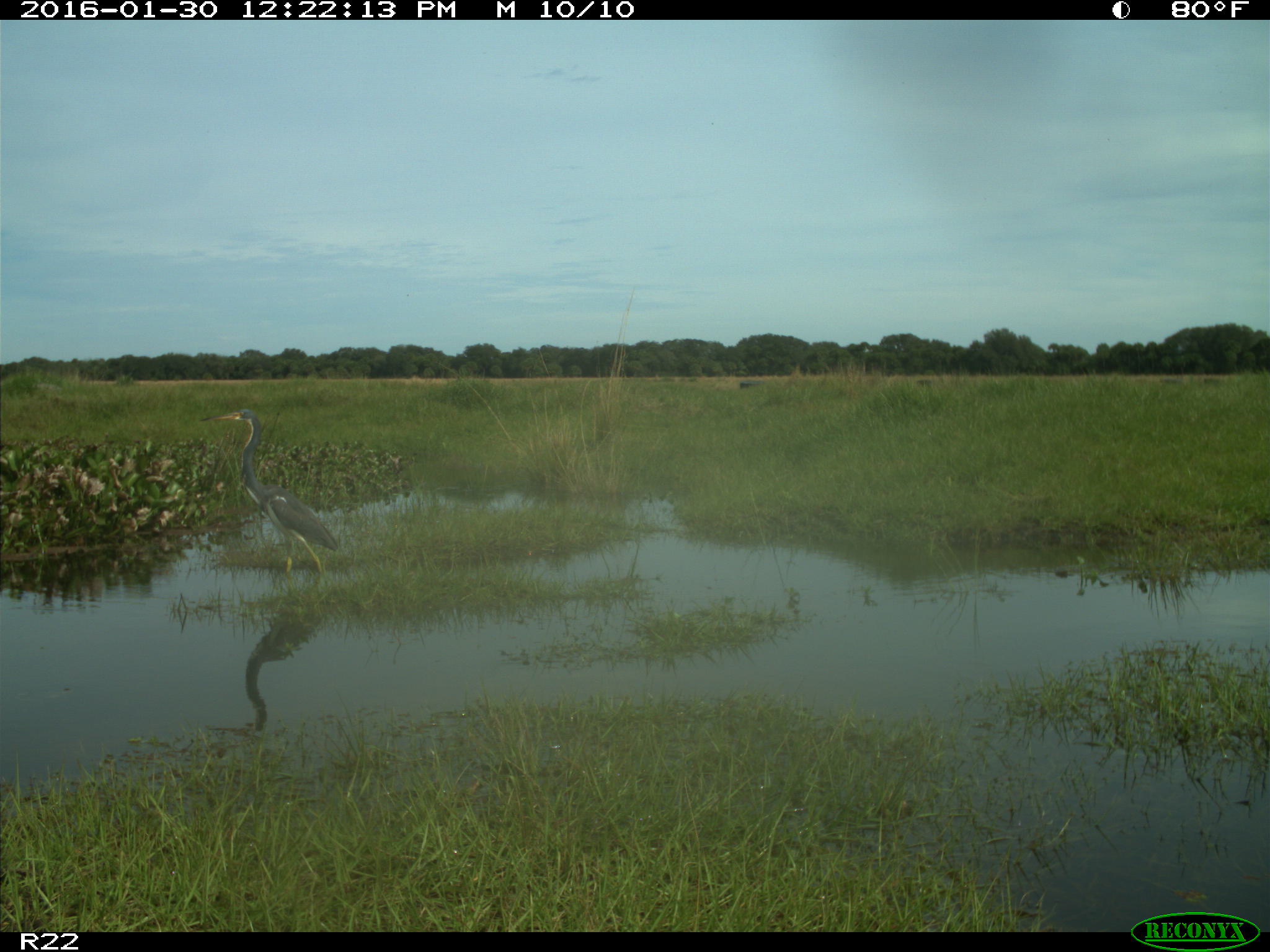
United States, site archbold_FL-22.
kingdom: Animalia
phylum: Chordata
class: Aves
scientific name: Aves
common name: birds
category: unidentified bird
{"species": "unidentified bird (birds) (Aves)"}